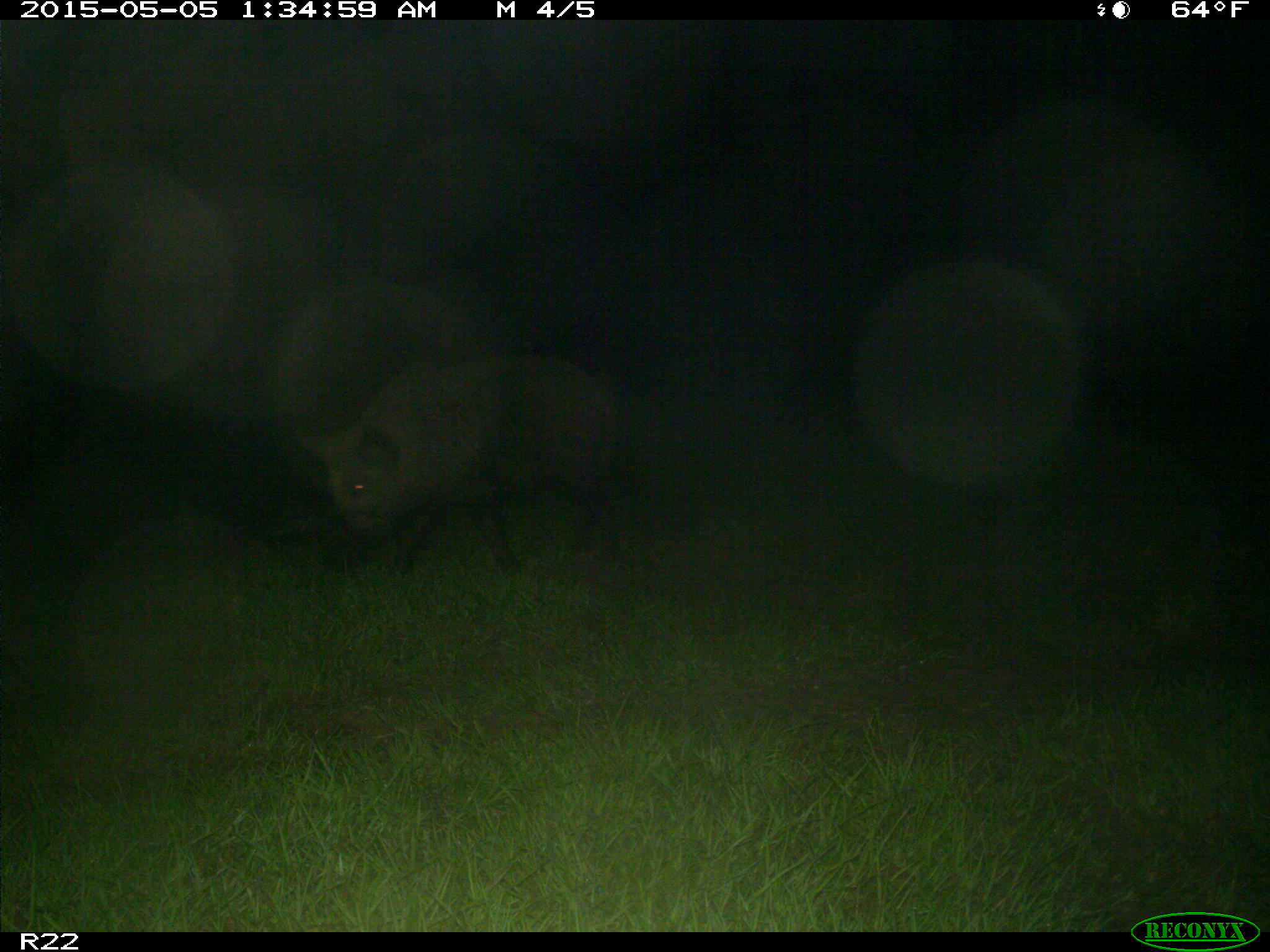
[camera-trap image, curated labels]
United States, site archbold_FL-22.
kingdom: Animalia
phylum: Chordata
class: Mammalia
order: Artiodactyla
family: Suidae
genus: Sus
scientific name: Sus scrofa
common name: wild boar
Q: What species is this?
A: Sus scrofa (wild boar).